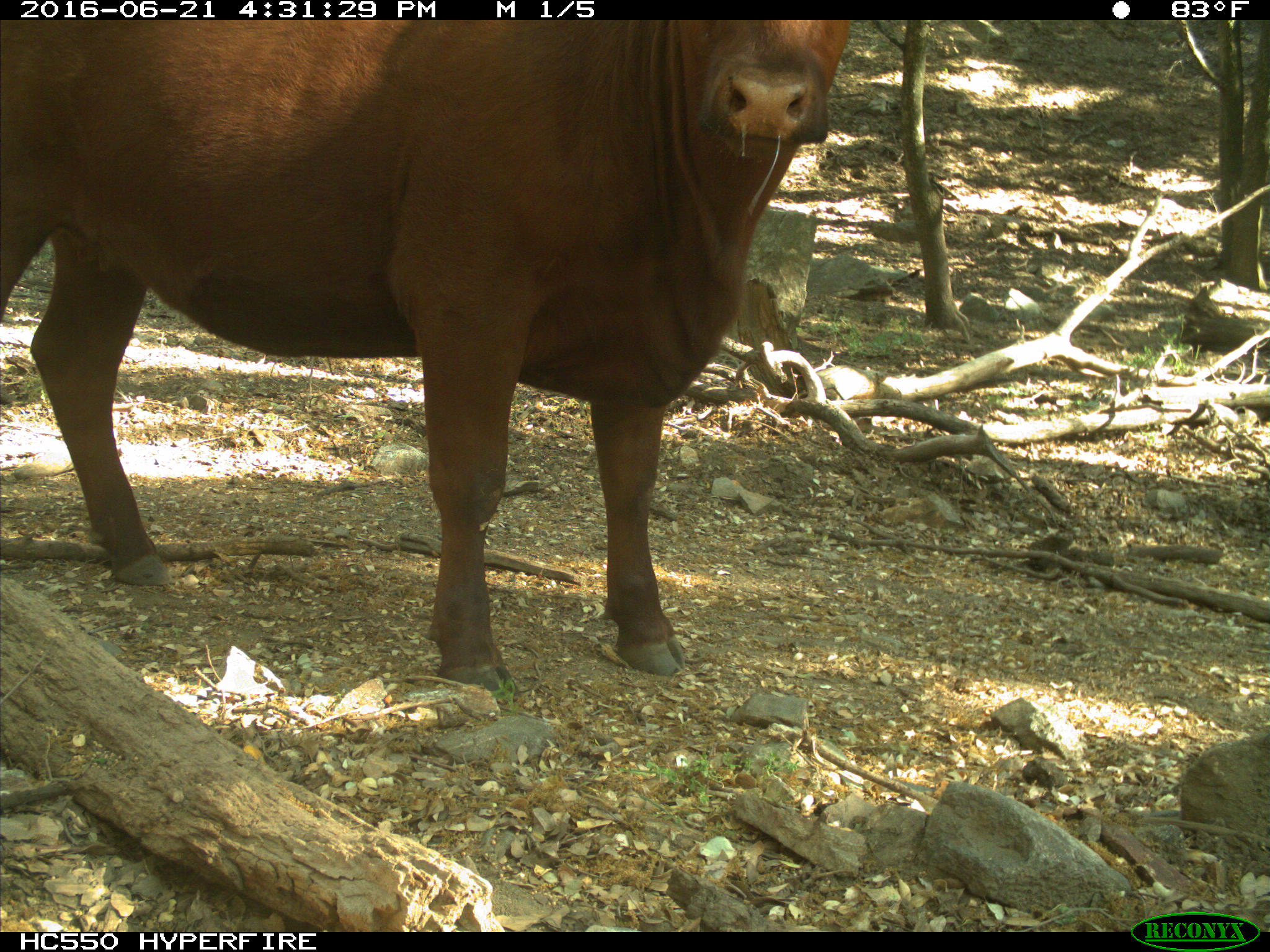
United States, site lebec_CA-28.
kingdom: Animalia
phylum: Chordata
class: Mammalia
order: Artiodactyla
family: Bovidae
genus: Bos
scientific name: Bos taurus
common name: domestic cow